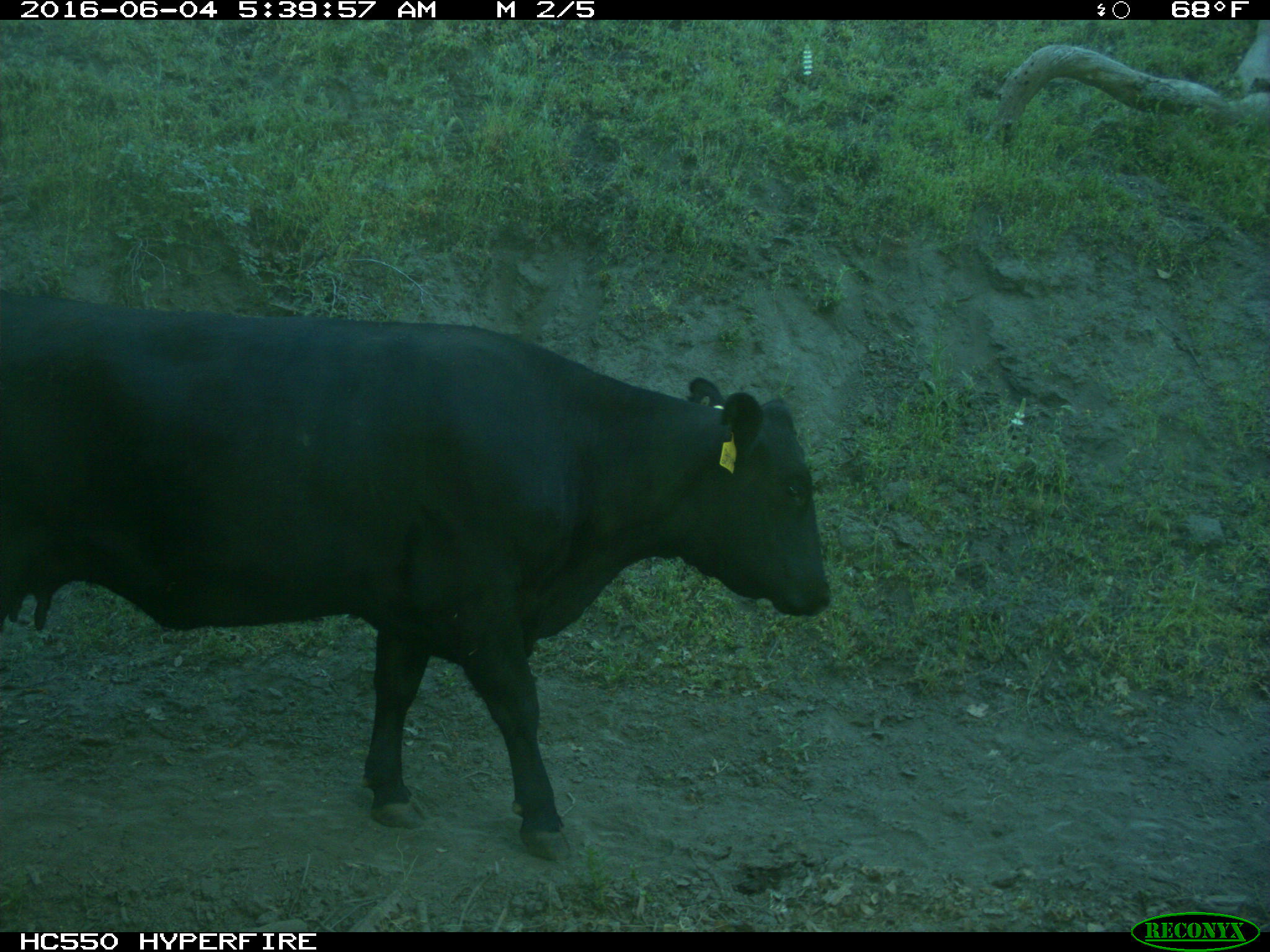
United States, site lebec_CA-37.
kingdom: Animalia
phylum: Chordata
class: Mammalia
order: Artiodactyla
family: Bovidae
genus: Bos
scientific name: Bos taurus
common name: domestic cow